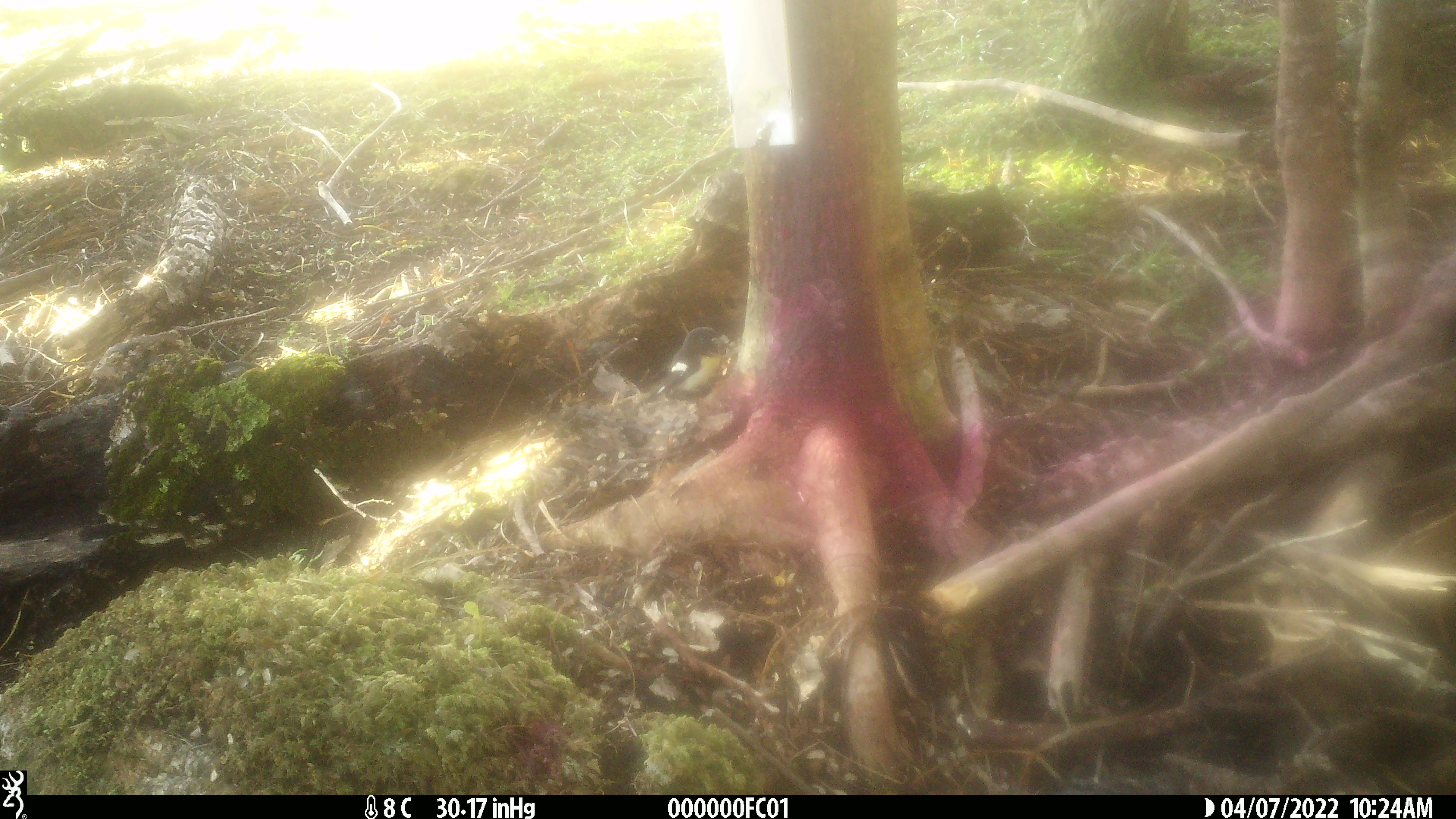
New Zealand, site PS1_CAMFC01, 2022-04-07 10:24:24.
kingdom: Animalia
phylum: Chordata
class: Aves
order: Passeriformes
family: Petroicidae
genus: Petroica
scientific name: Petroica macrocephala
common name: tomtit